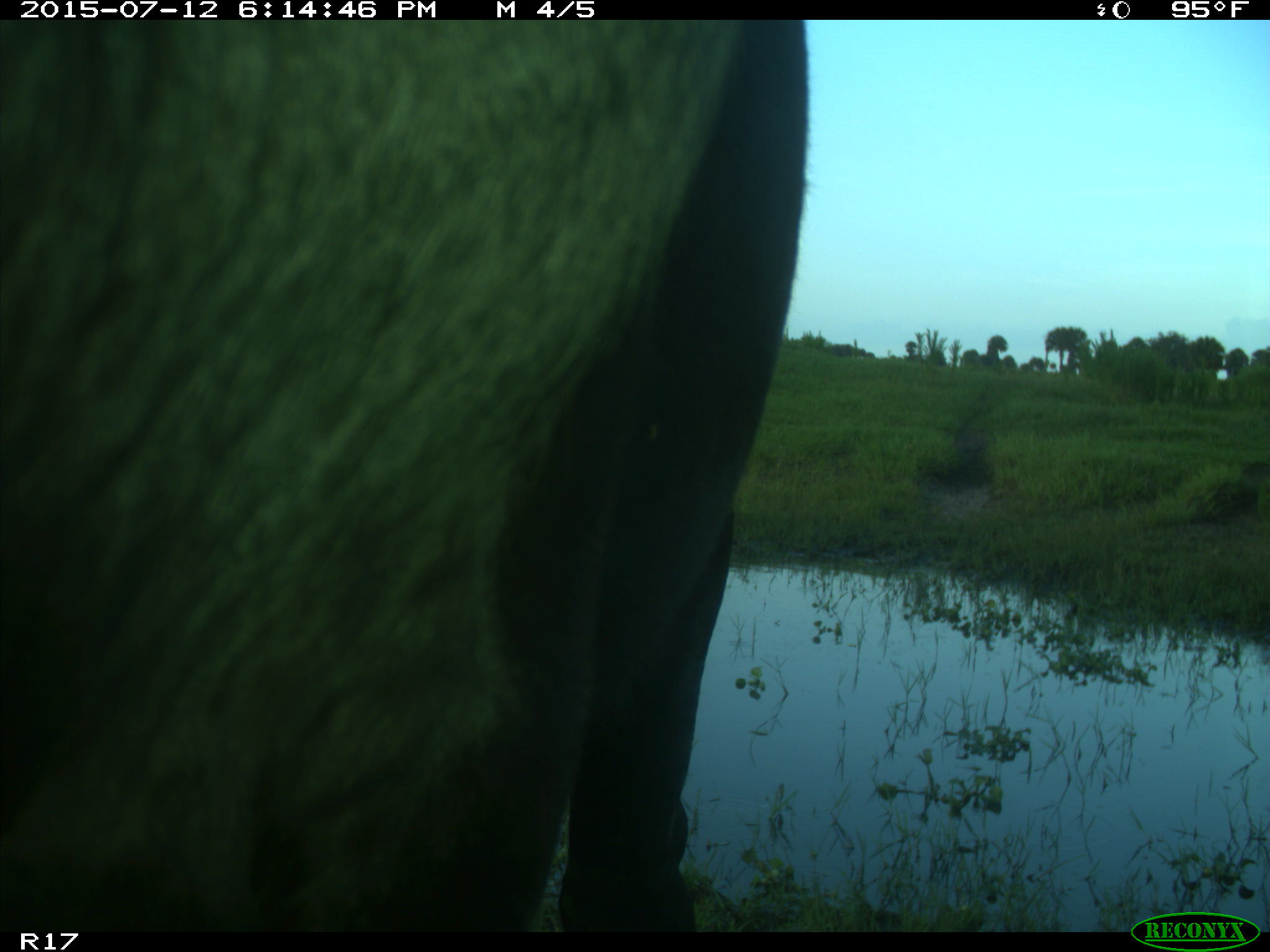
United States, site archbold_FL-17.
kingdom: Animalia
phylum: Chordata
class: Mammalia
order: Artiodactyla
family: Bovidae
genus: Bos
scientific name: Bos taurus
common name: domestic cow